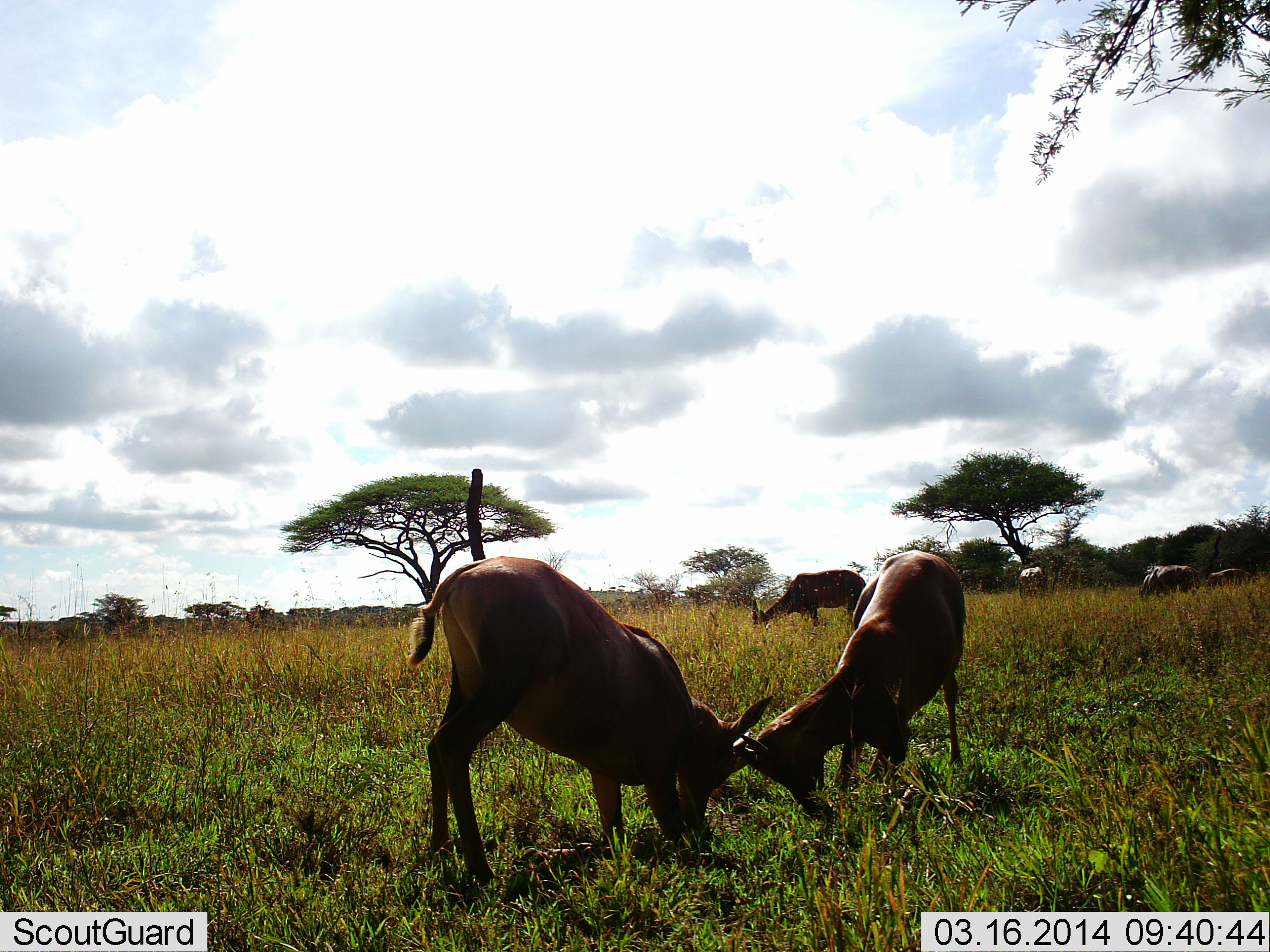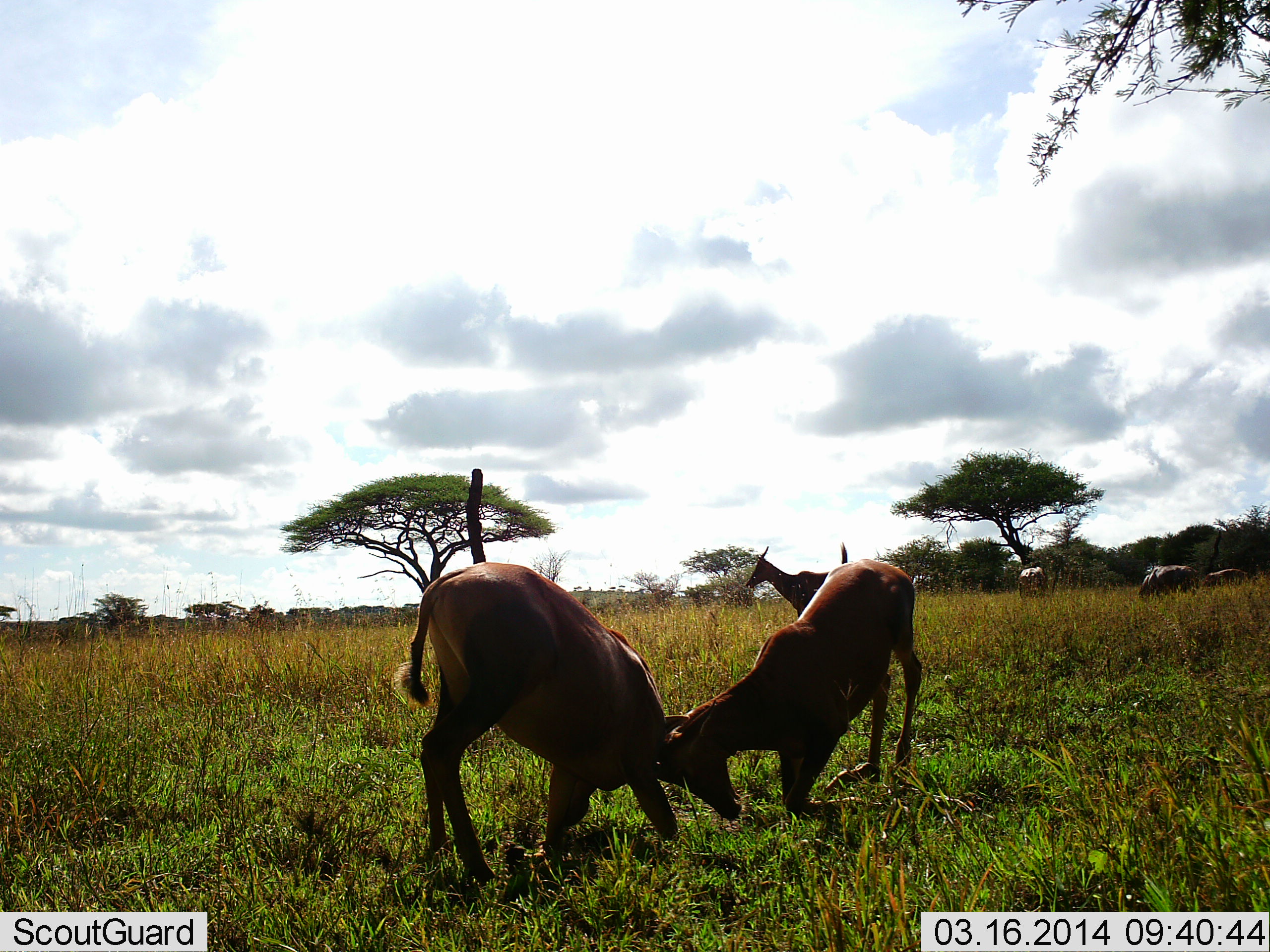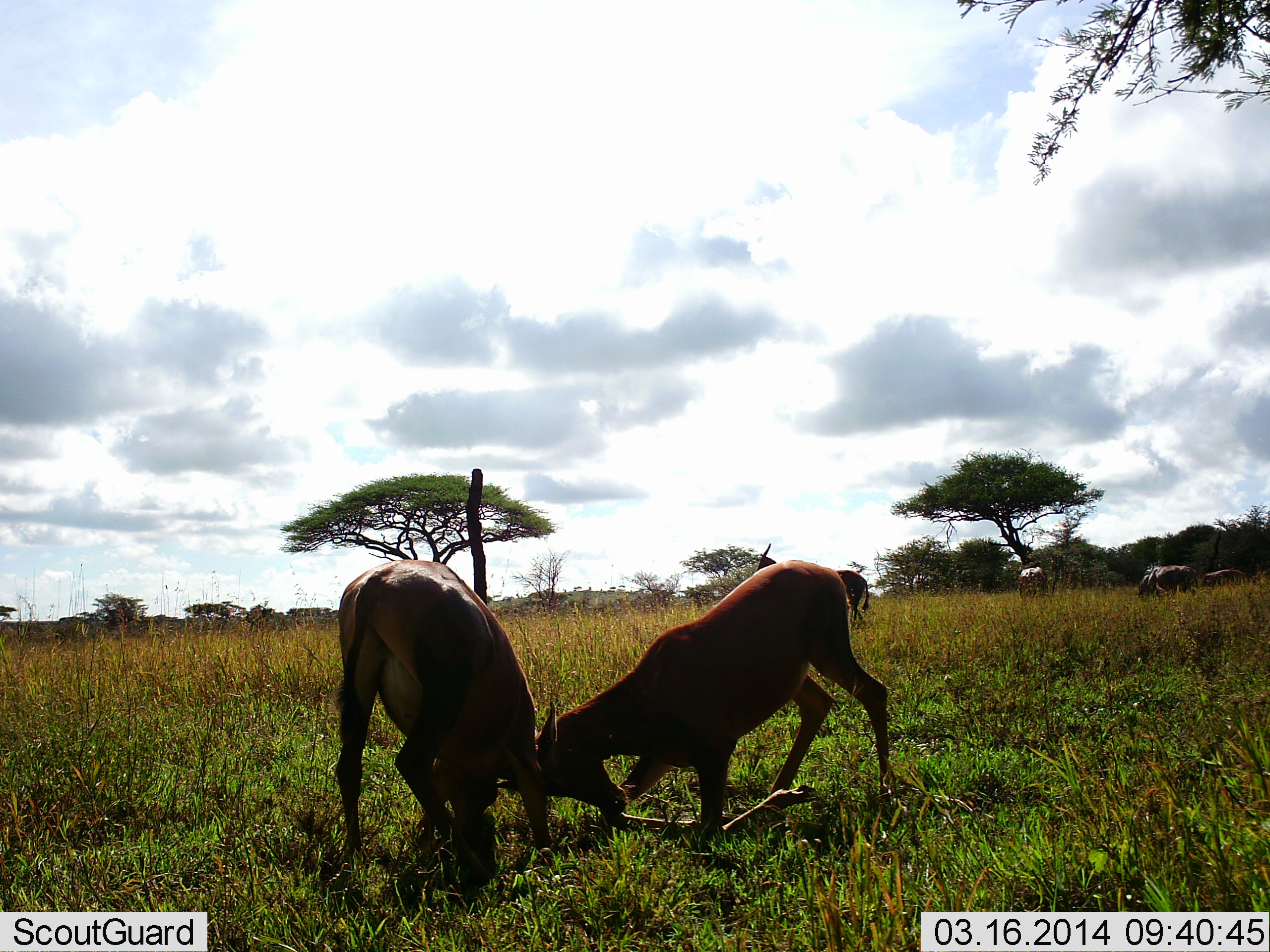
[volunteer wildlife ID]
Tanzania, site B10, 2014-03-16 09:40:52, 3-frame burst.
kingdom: Animalia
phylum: Chordata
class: Mammalia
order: Artiodactyla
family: Bovidae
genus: Damaliscus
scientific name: Damaliscus lunatus jimela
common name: topi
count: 6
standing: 45%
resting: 0%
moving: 0%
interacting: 100%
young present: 27%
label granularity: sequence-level